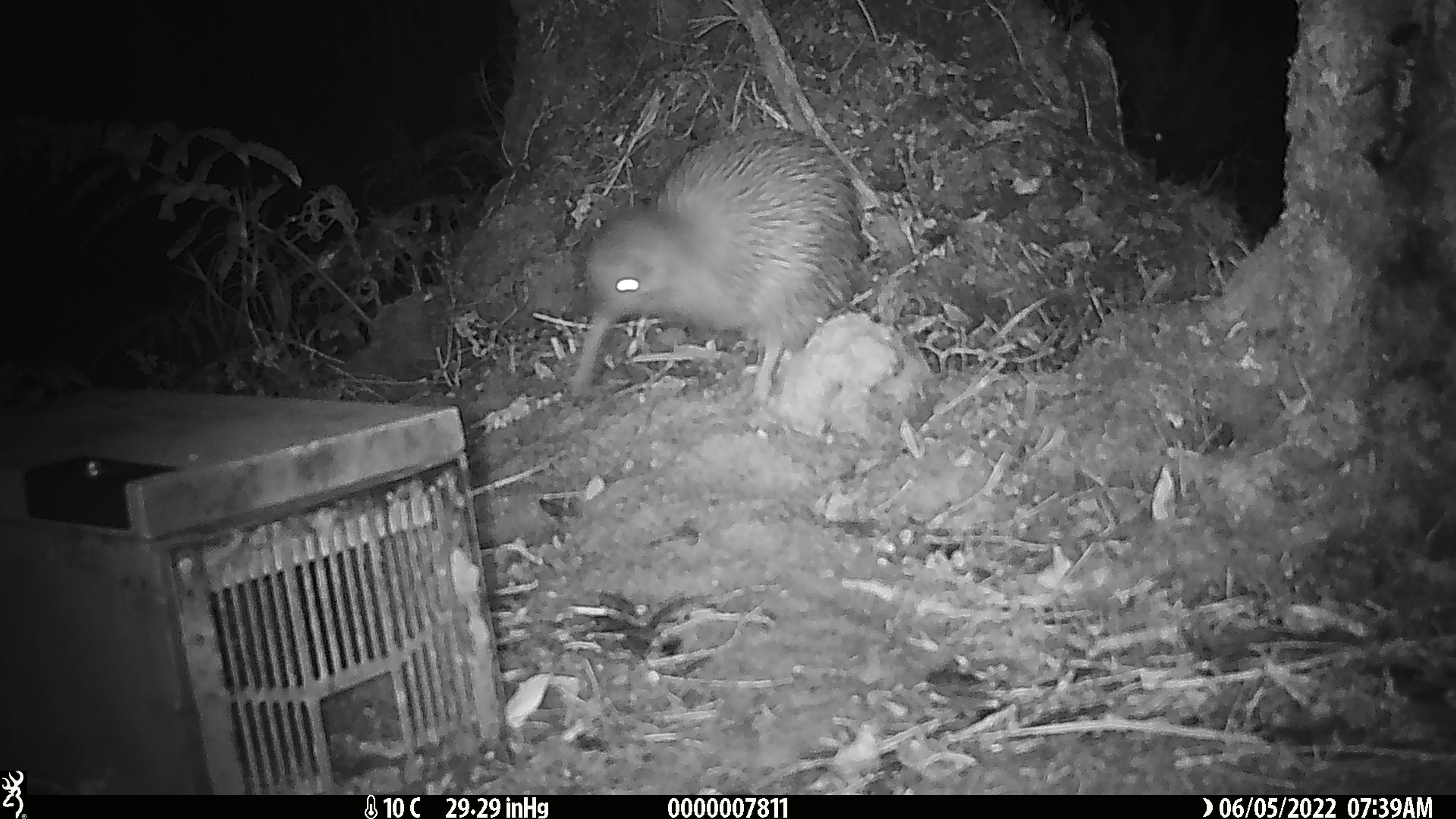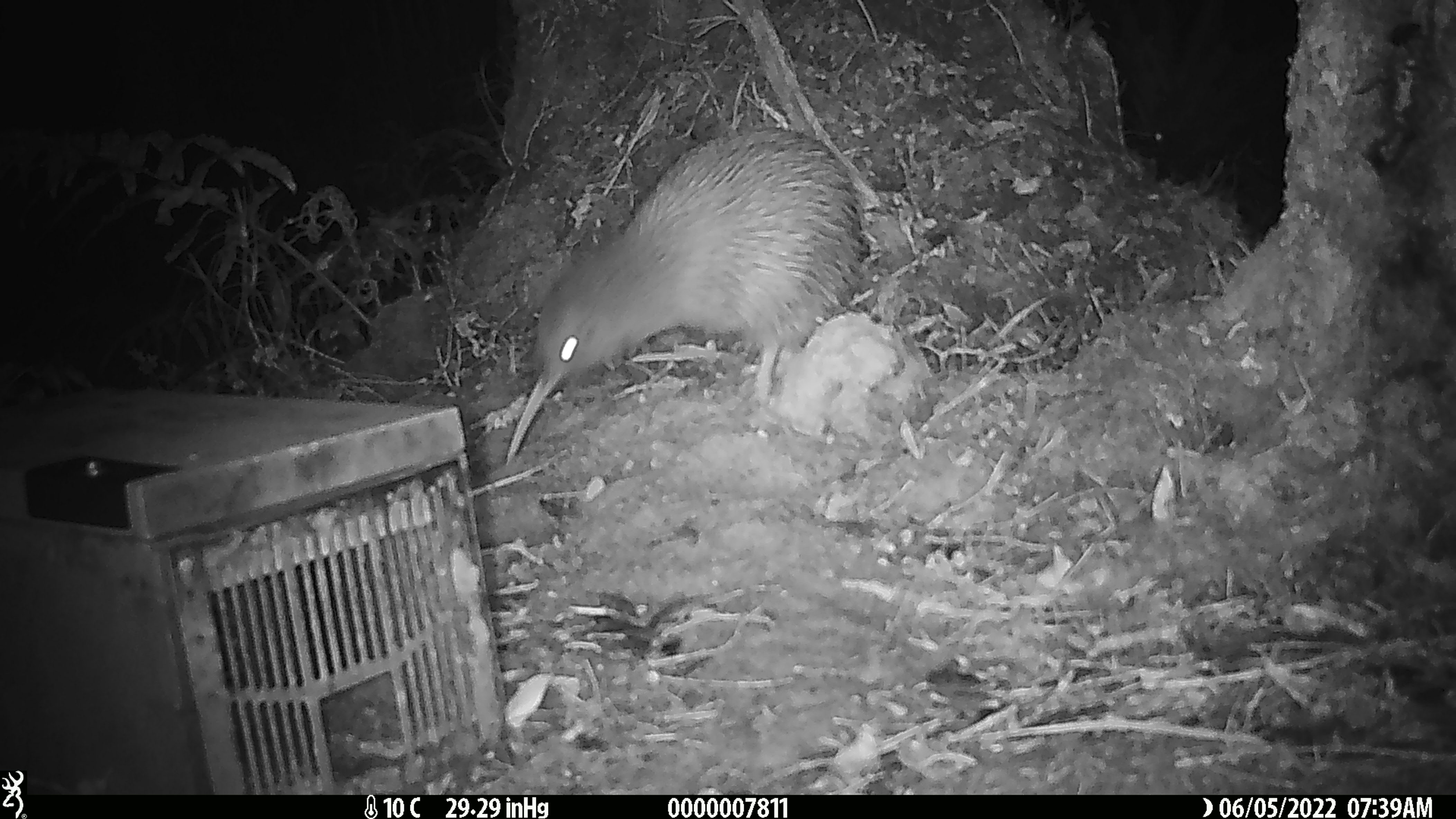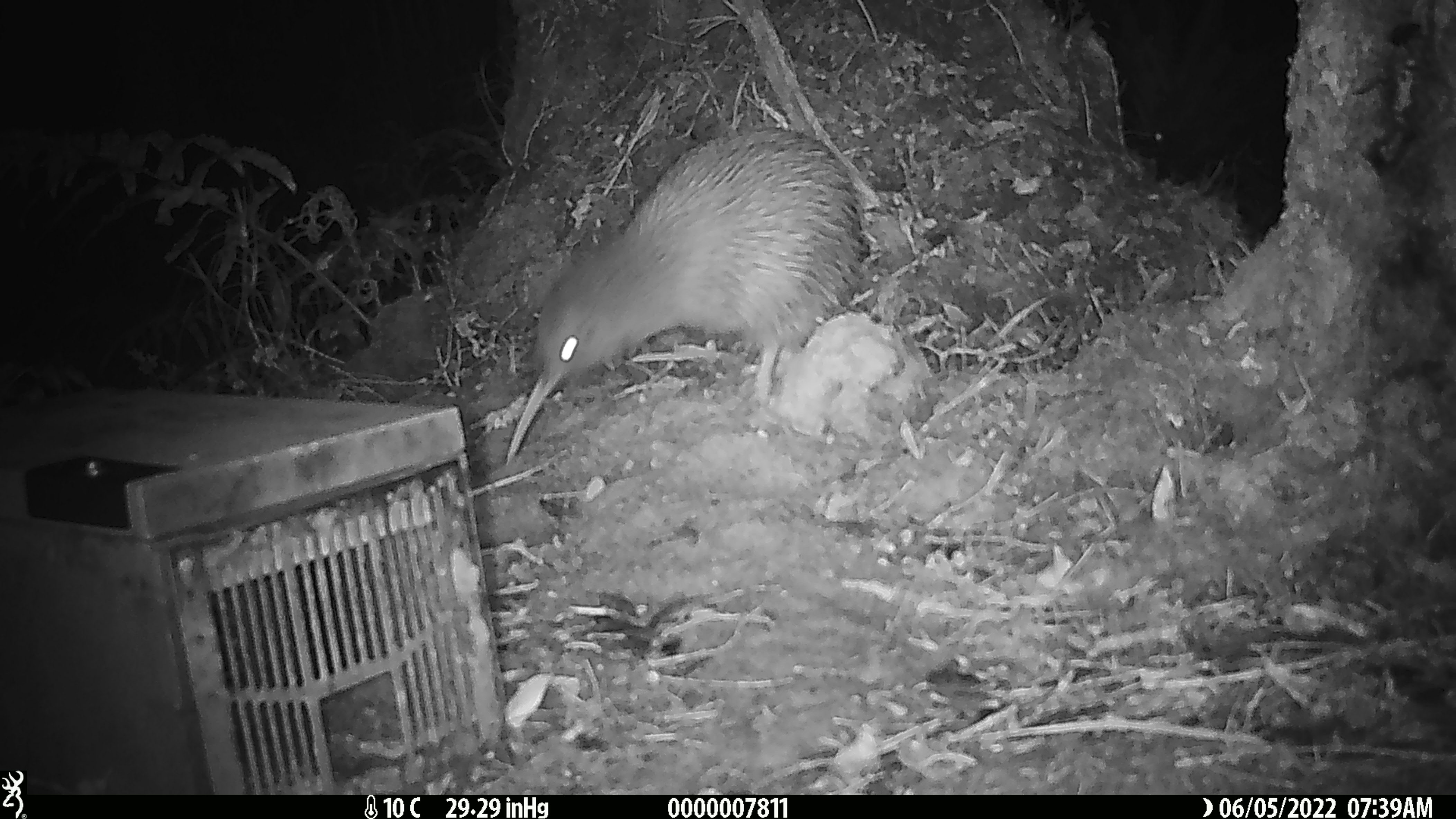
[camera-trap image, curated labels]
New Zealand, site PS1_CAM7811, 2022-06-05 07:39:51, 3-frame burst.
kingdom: Animalia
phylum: Chordata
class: Aves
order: Apterygiformes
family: Apterygidae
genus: Apteryx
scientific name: Apteryx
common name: kiwi